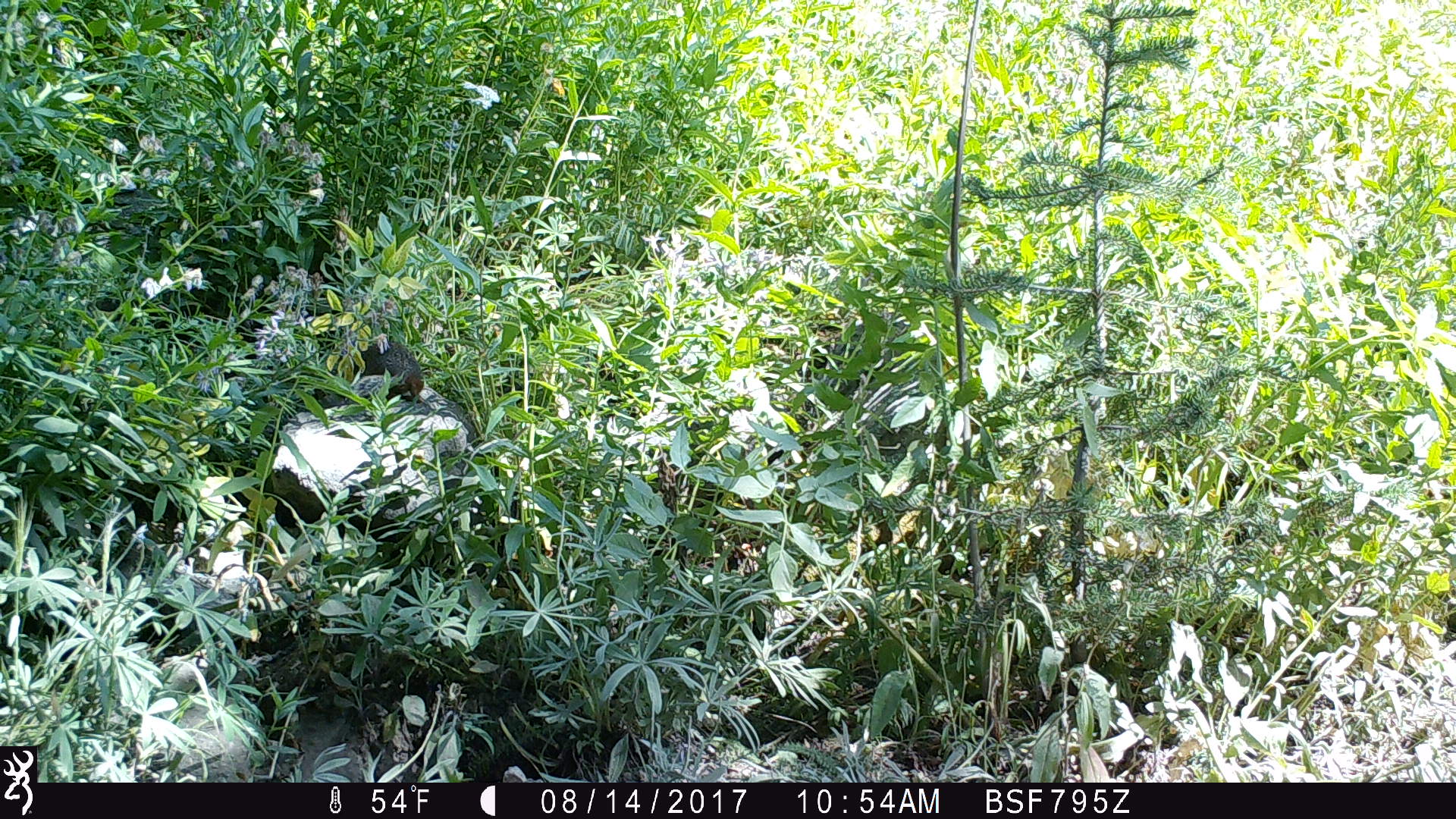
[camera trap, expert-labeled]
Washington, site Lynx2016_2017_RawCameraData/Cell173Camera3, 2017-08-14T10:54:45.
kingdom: Animalia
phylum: Chordata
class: Mammalia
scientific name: Mammalia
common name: small mammal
Small mammal (Mammalia). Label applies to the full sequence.